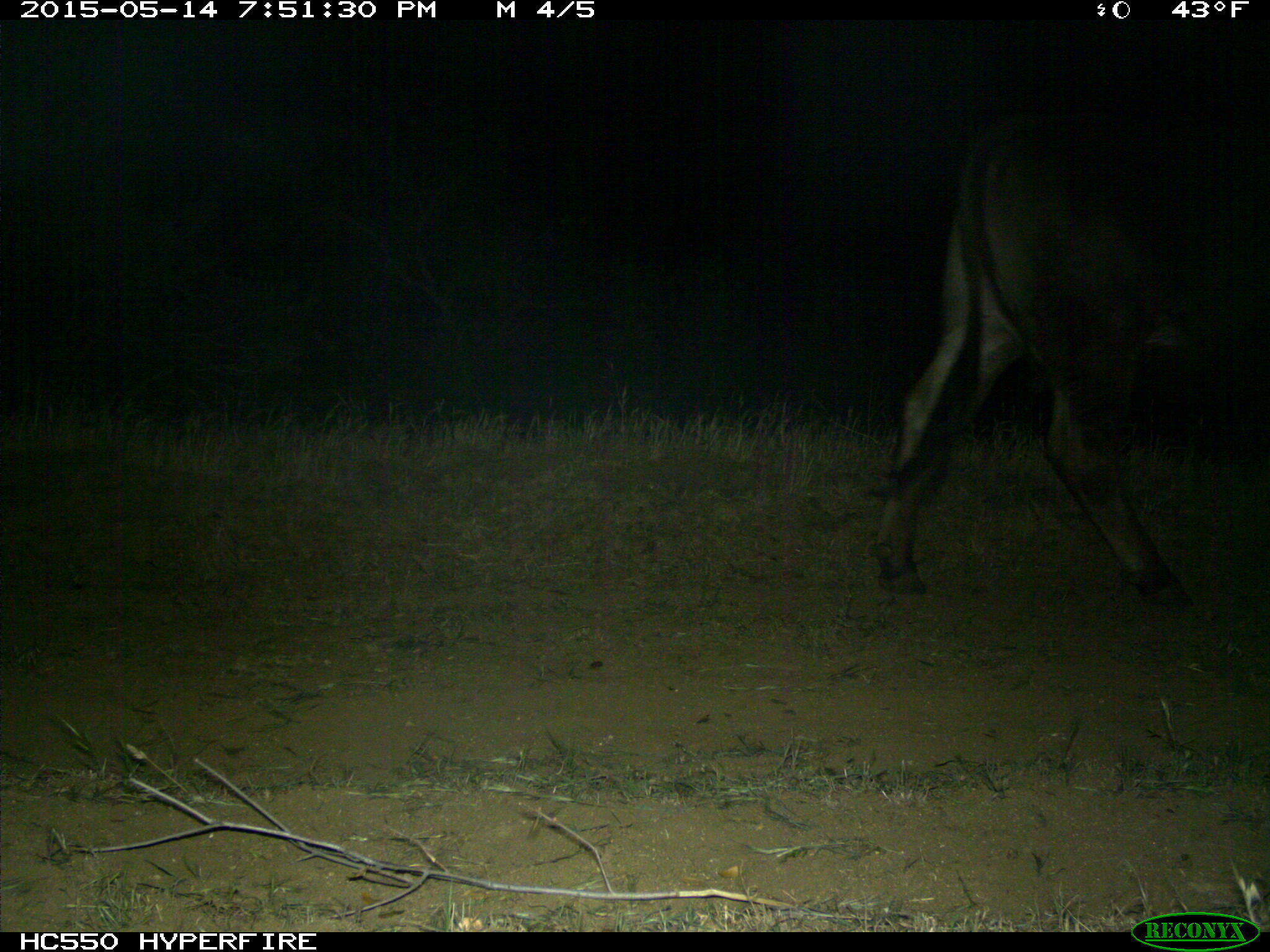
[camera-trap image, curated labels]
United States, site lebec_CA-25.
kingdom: Animalia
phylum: Chordata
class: Mammalia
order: Artiodactyla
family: Bovidae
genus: Bos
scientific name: Bos taurus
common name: domestic cow